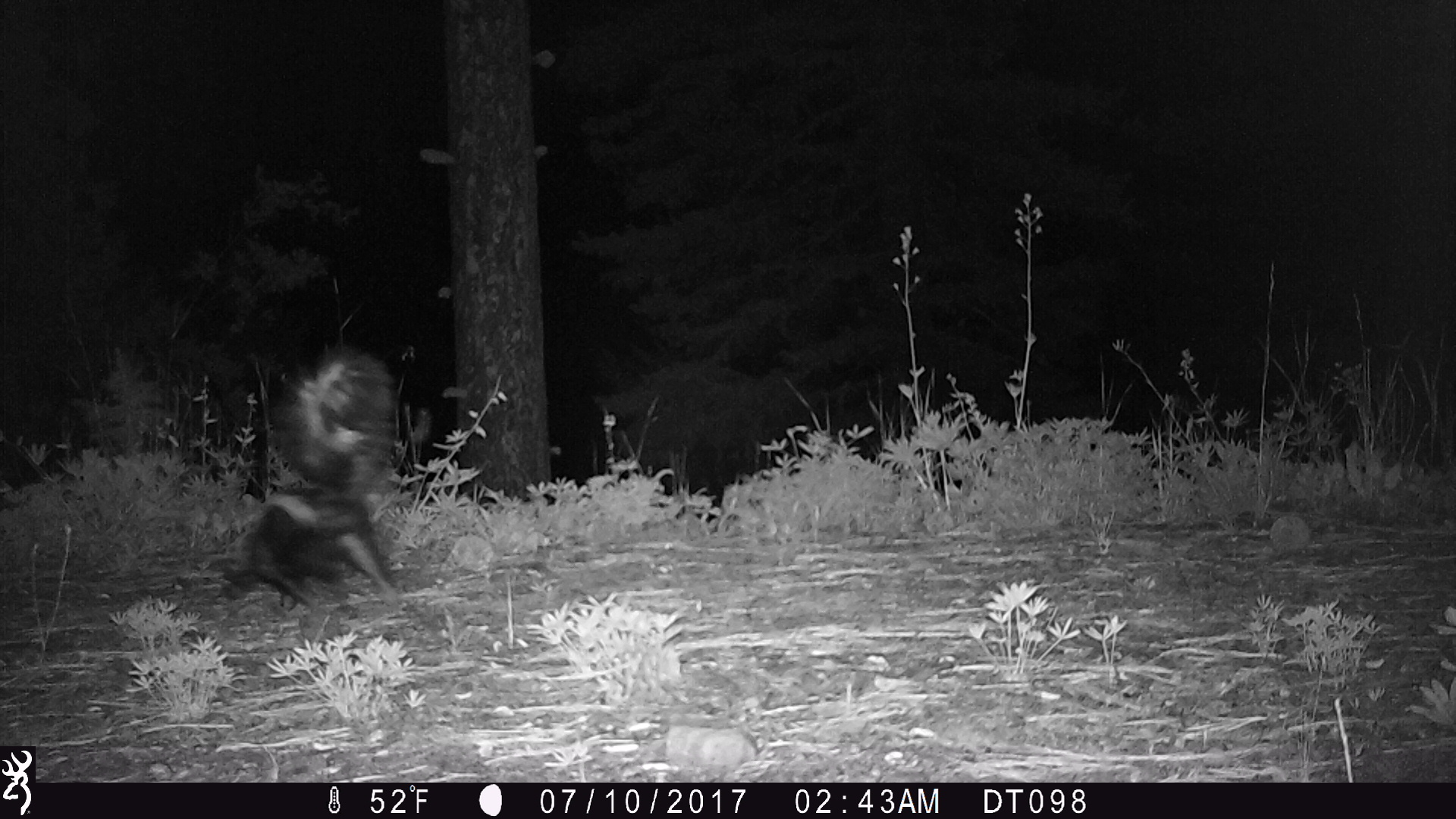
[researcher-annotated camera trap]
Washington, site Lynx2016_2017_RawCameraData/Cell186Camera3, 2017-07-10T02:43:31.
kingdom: Animalia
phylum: Chordata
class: Mammalia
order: Carnivora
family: Mephitidae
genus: Mephitis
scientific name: Mephitis mephitis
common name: striped skunk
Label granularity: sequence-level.